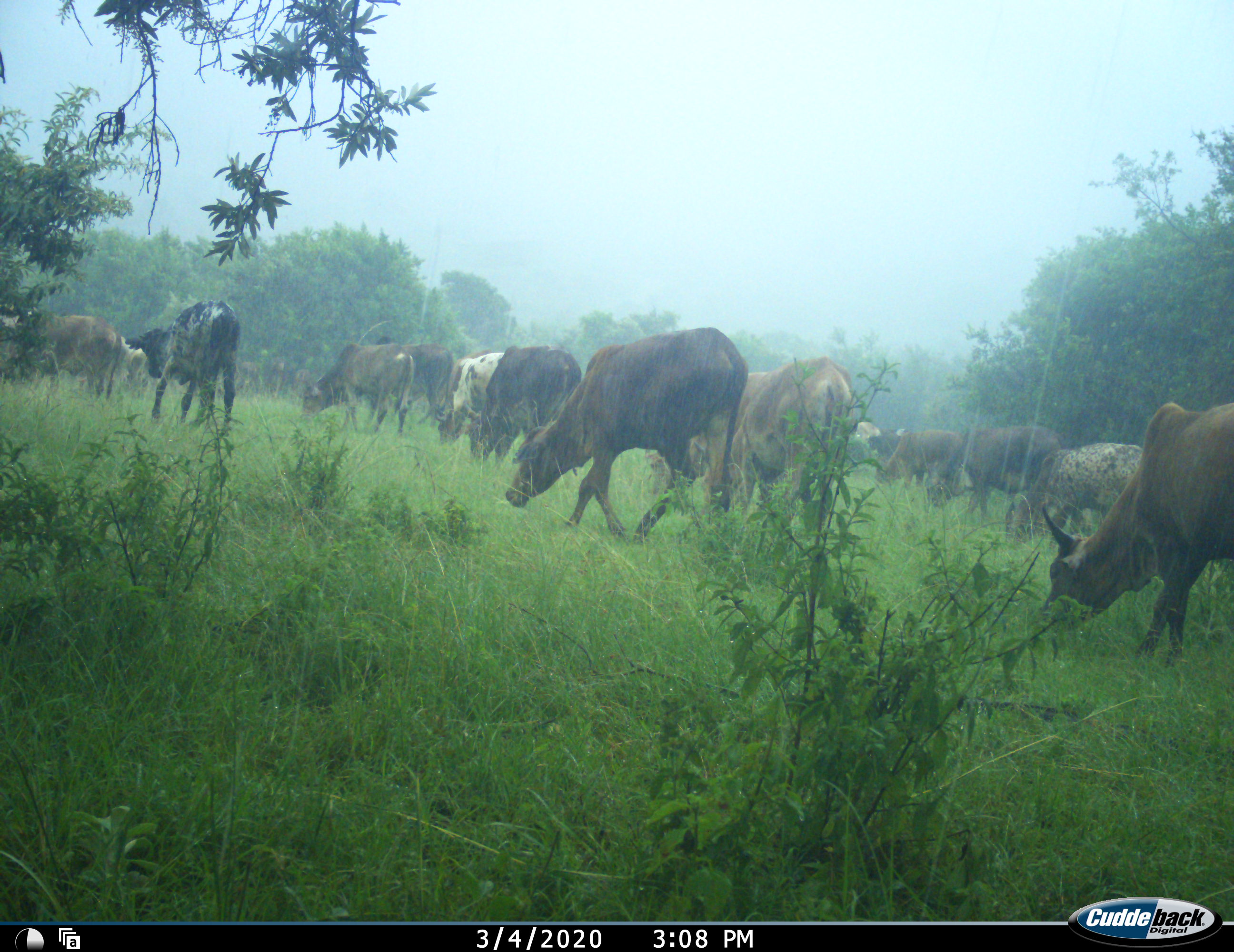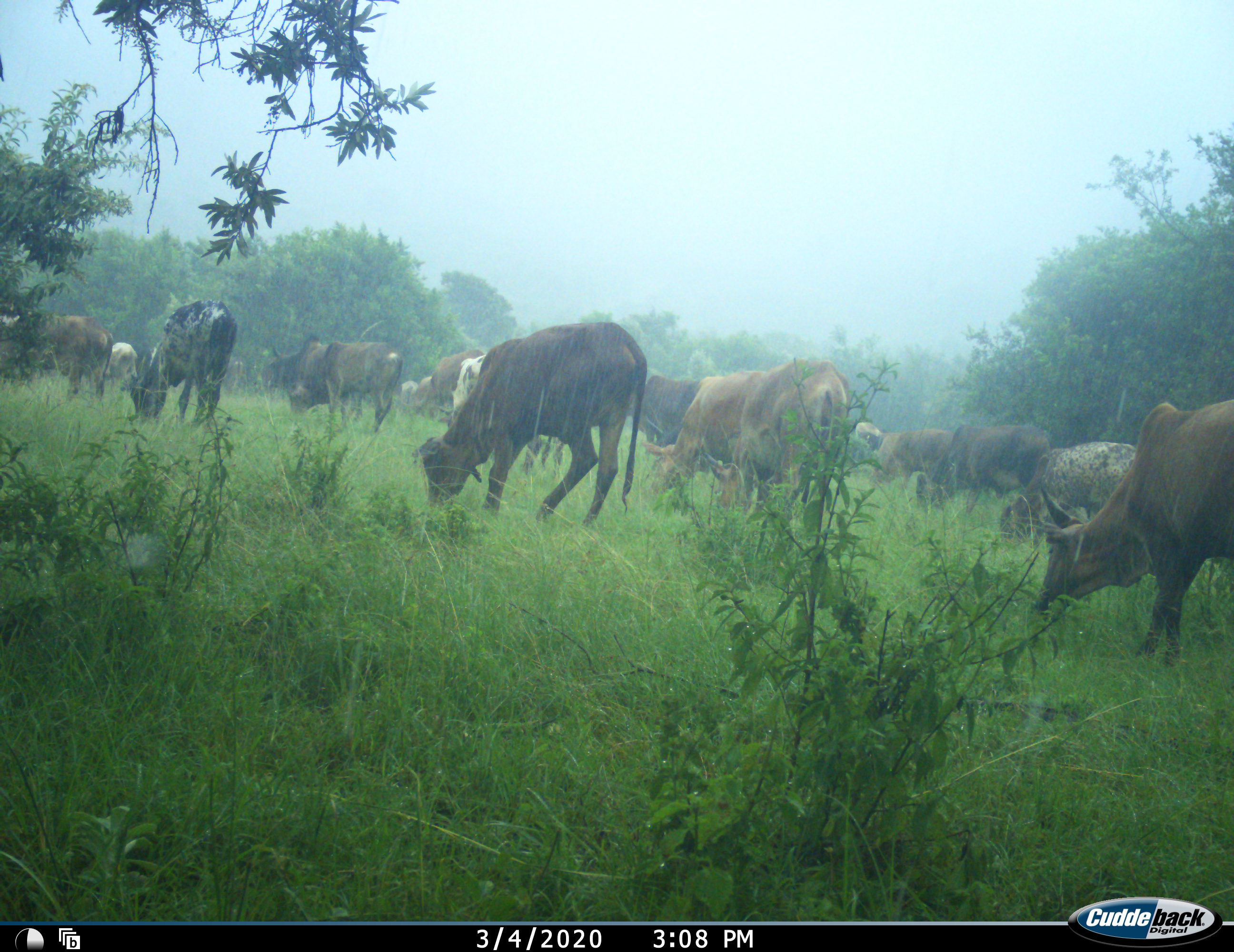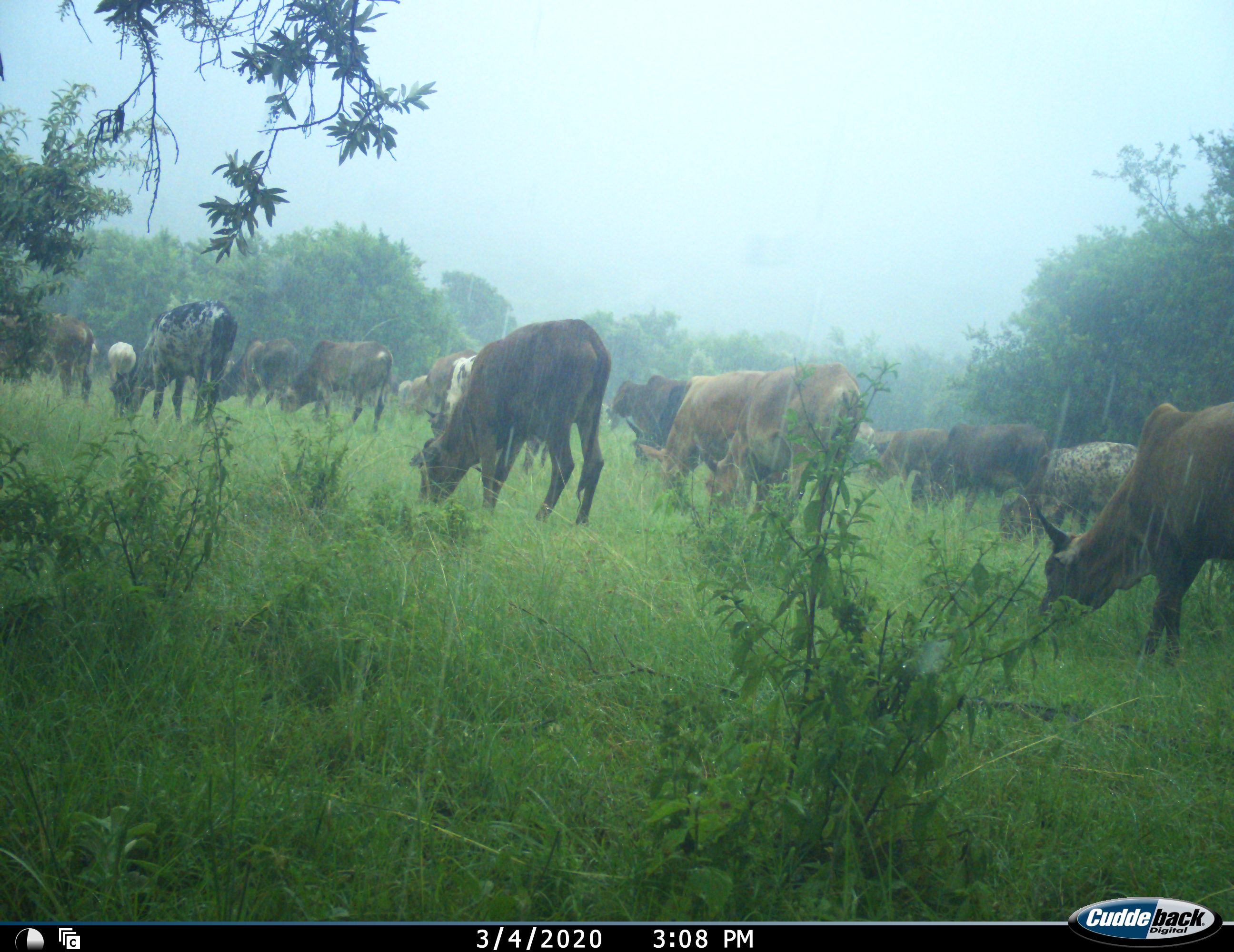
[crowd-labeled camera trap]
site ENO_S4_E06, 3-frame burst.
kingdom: Animalia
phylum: Chordata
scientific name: Vertebrata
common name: domestic animal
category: domesticanimal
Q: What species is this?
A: Domesticanimal (domestic animal) (Vertebrata).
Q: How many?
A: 11-50.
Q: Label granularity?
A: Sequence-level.